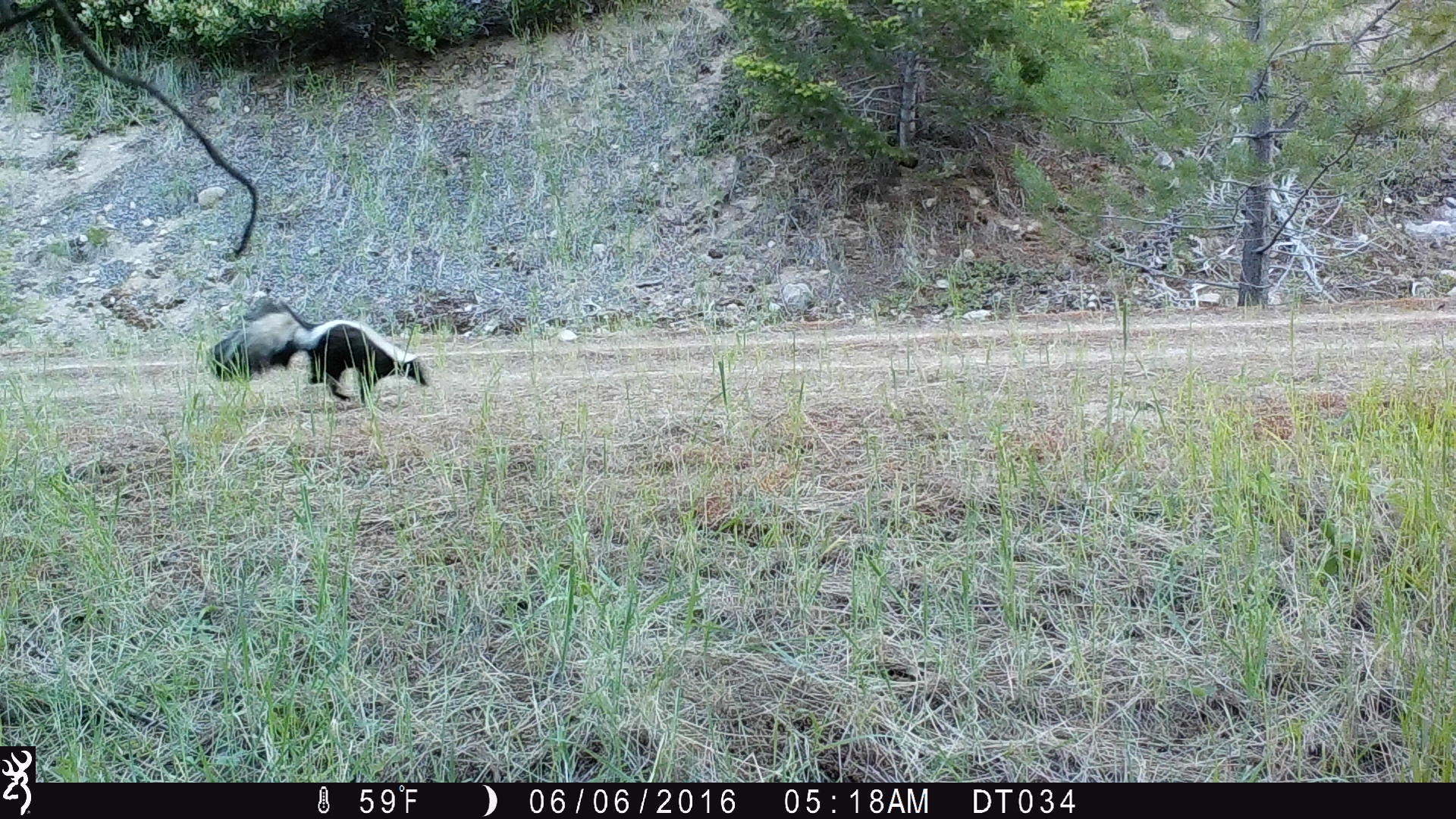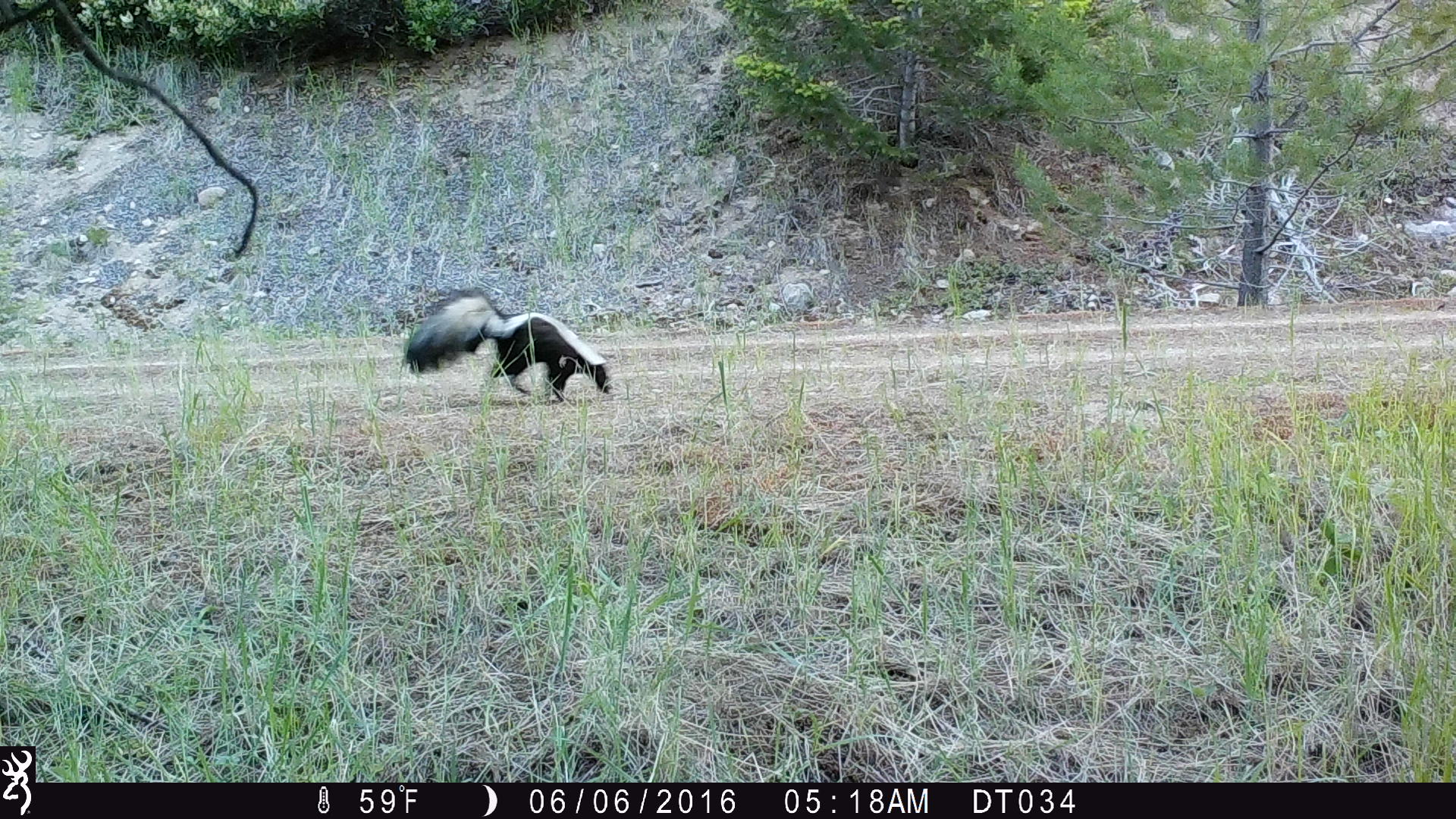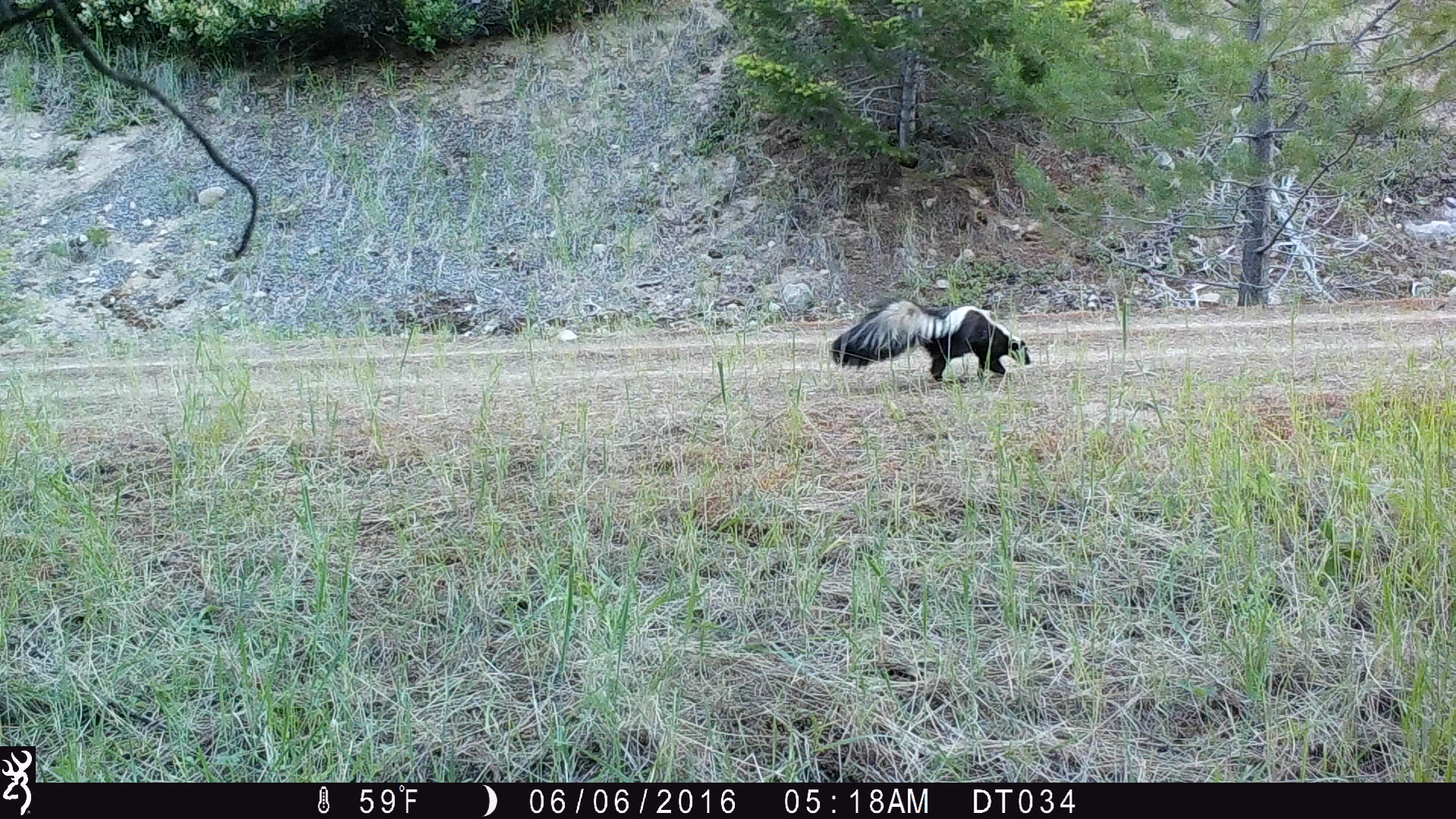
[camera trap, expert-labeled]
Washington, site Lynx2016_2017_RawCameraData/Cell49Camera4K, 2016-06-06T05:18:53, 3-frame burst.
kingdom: Animalia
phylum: Chordata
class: Mammalia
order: Carnivora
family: Mephitidae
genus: Mephitis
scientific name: Mephitis mephitis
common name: striped skunk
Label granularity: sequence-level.